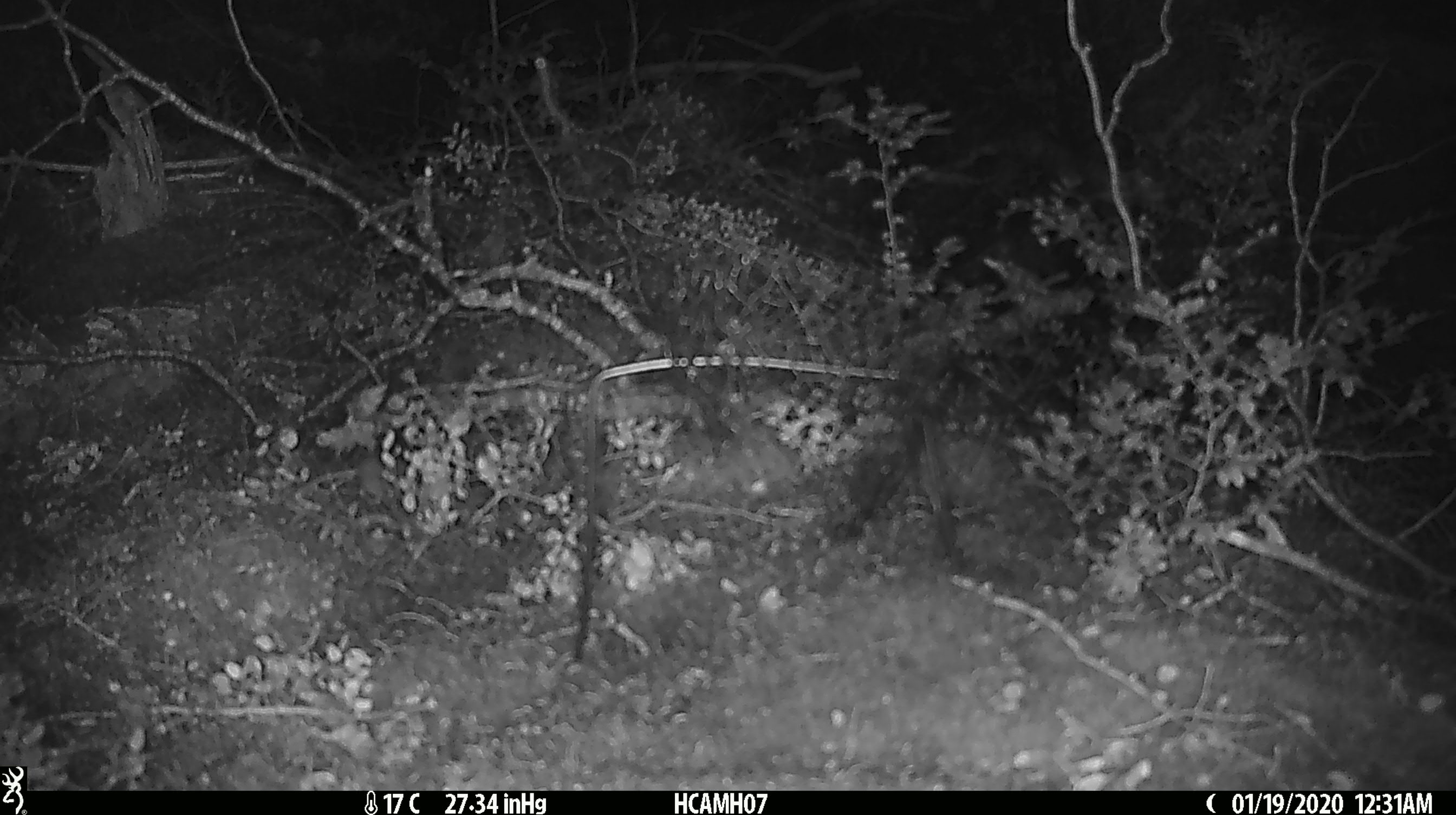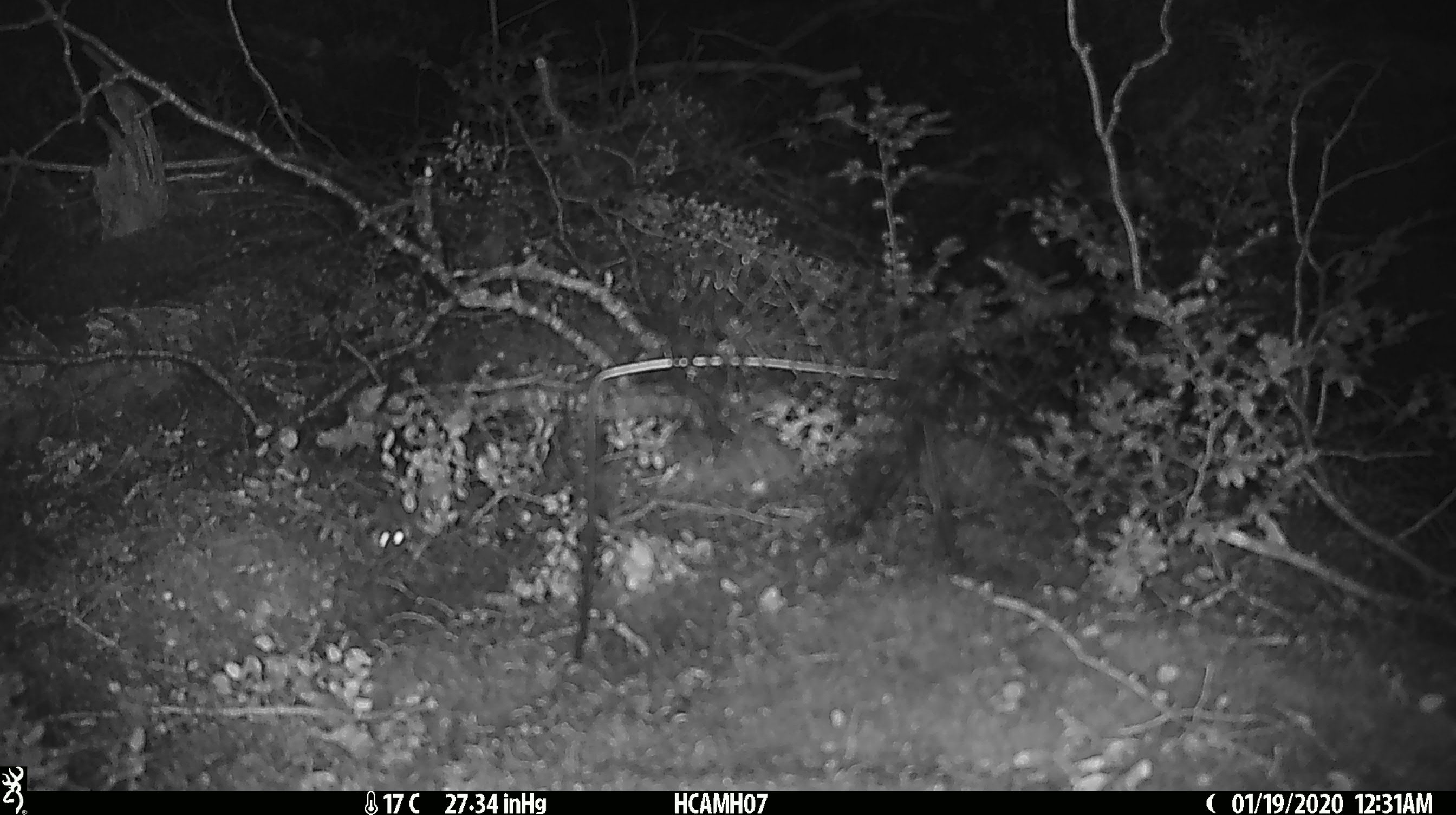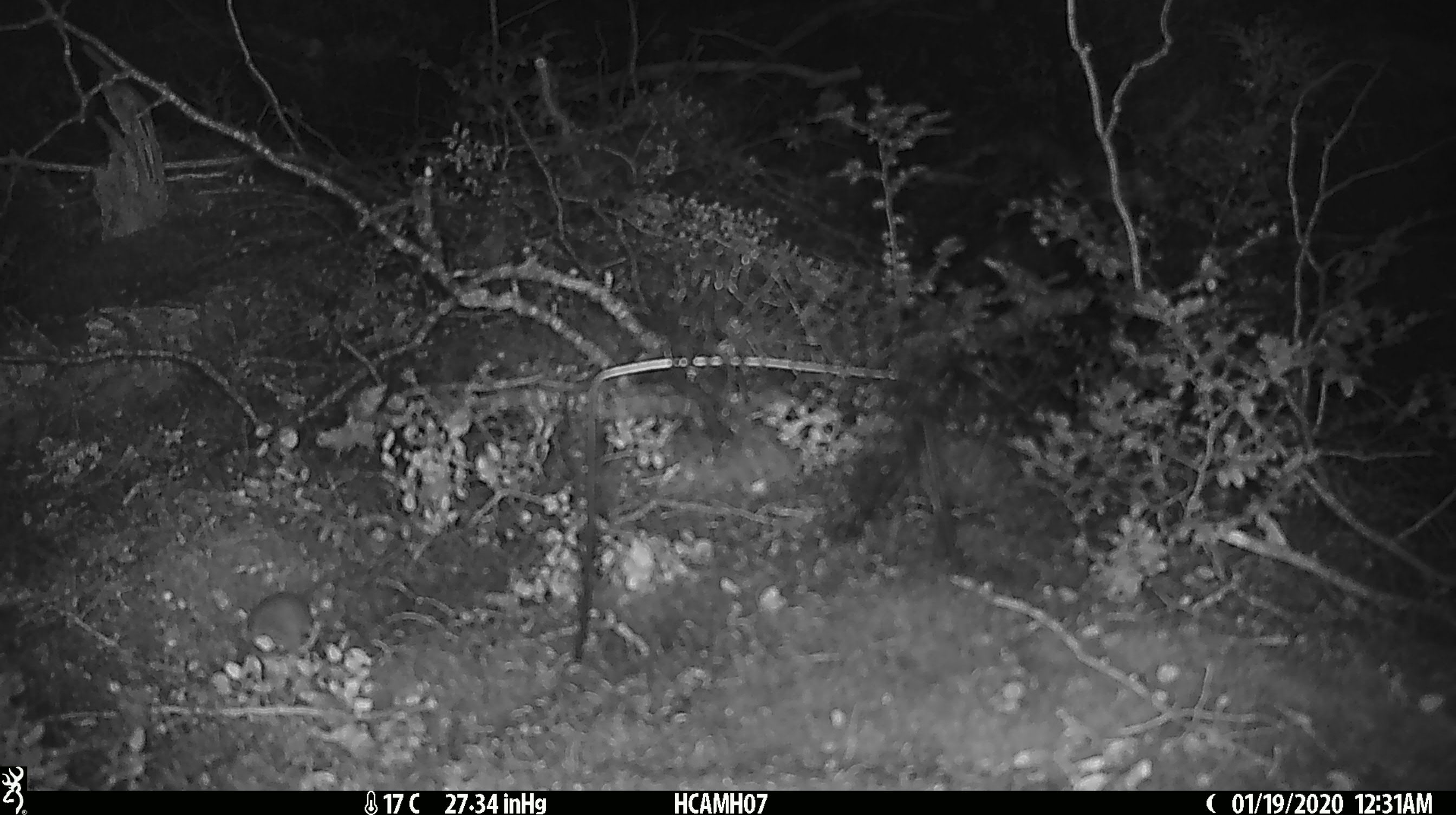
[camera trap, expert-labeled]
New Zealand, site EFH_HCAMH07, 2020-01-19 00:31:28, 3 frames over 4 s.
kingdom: Animalia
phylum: Chordata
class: Mammalia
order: Rodentia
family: Muridae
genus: Mus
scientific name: Mus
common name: mouse